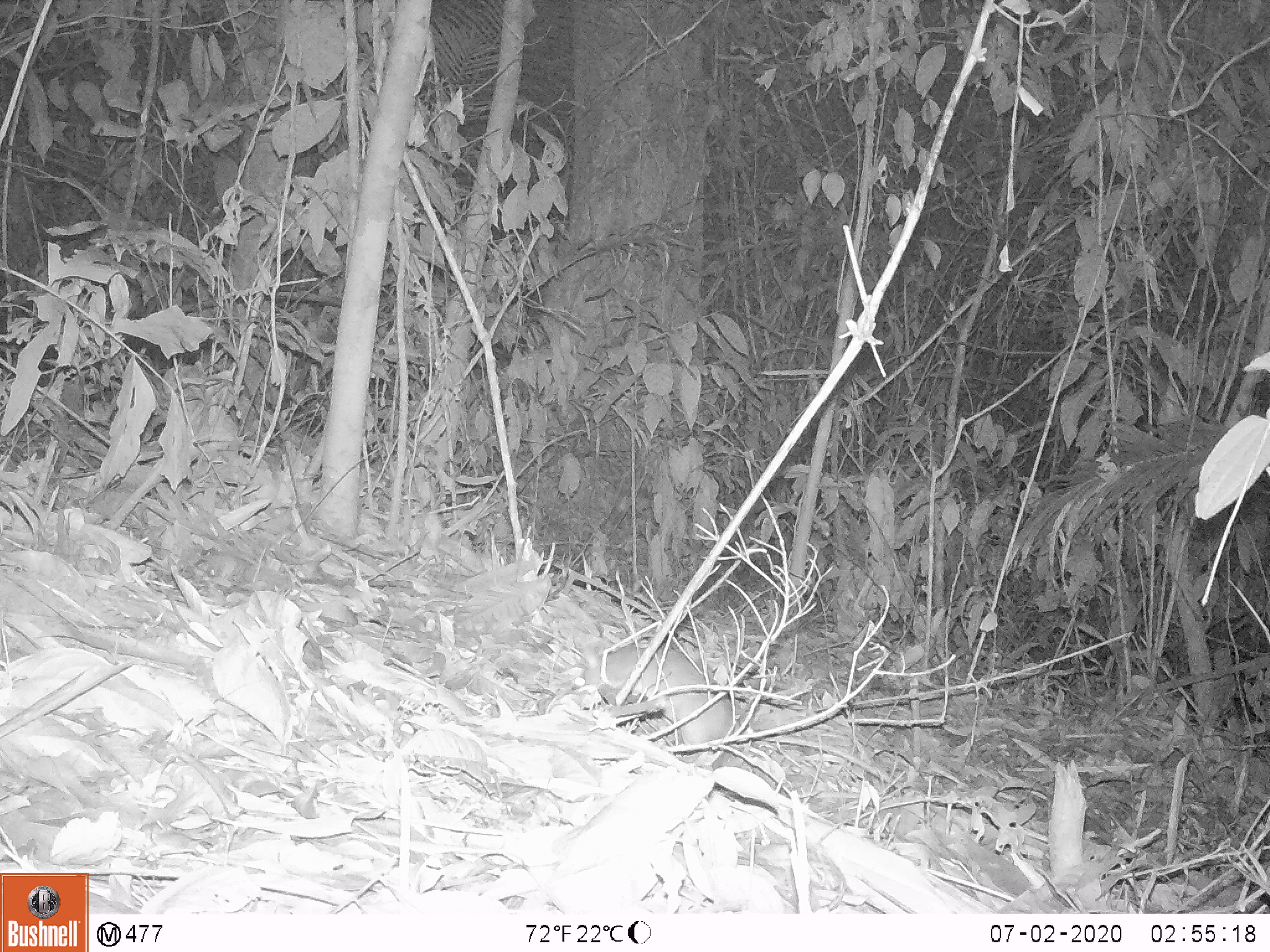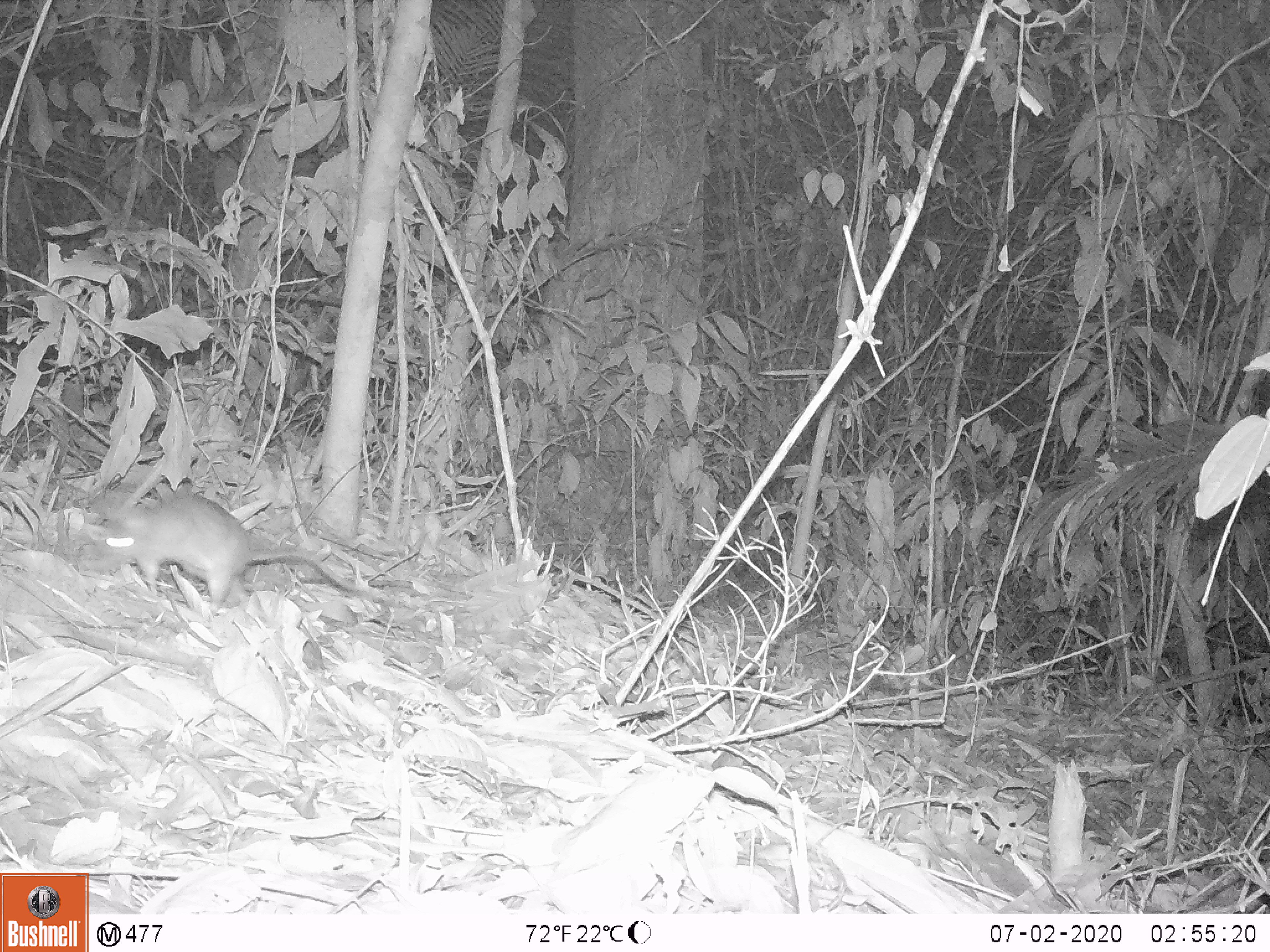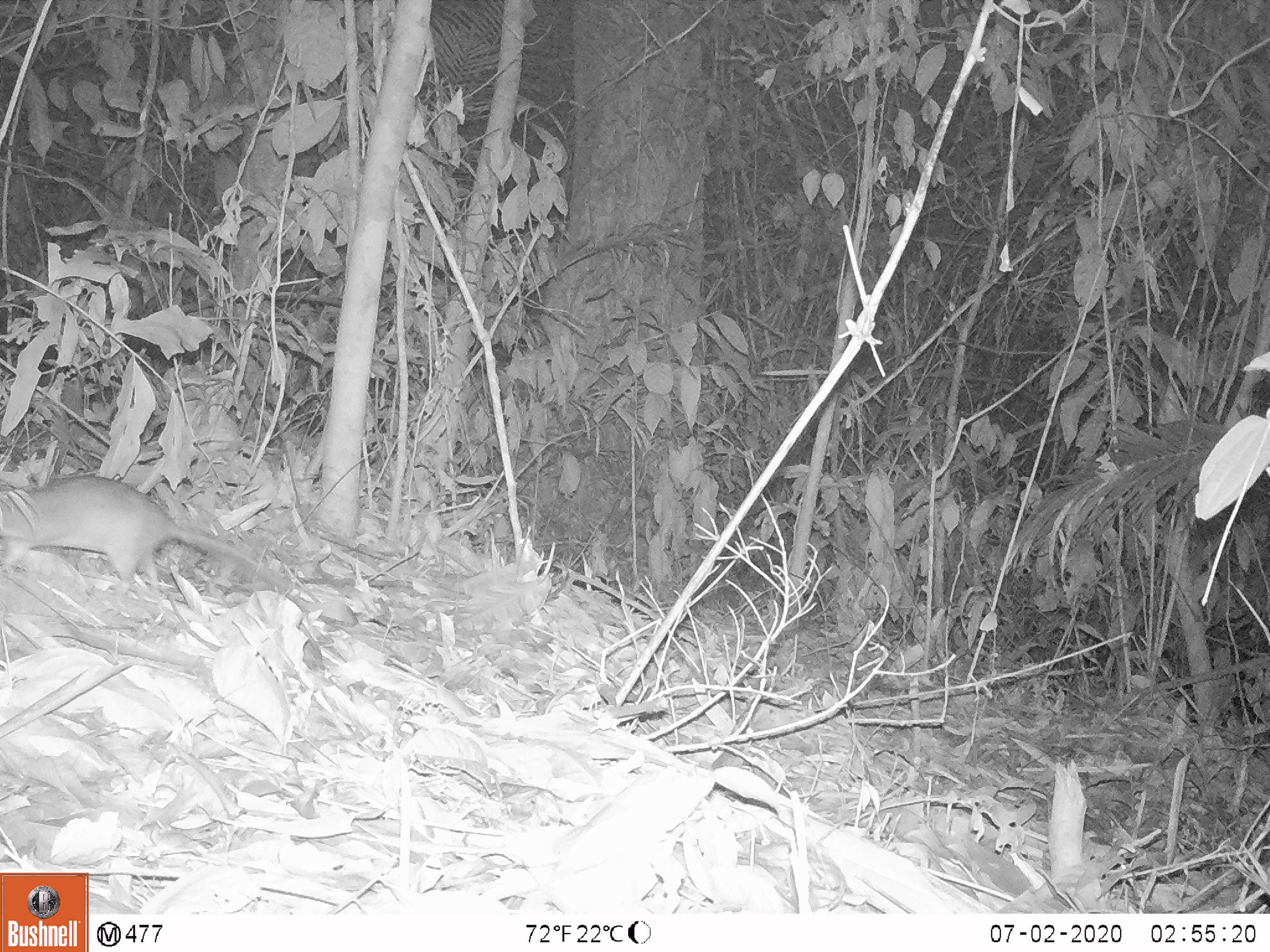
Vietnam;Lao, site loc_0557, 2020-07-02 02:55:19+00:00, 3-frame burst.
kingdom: Animalia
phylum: Chordata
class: Mammalia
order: Rodentia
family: Muridae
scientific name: Muridae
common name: old-world mice and rats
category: unidentified murid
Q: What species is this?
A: Unidentified murid (old-world mice and rats) (Muridae).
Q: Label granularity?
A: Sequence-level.